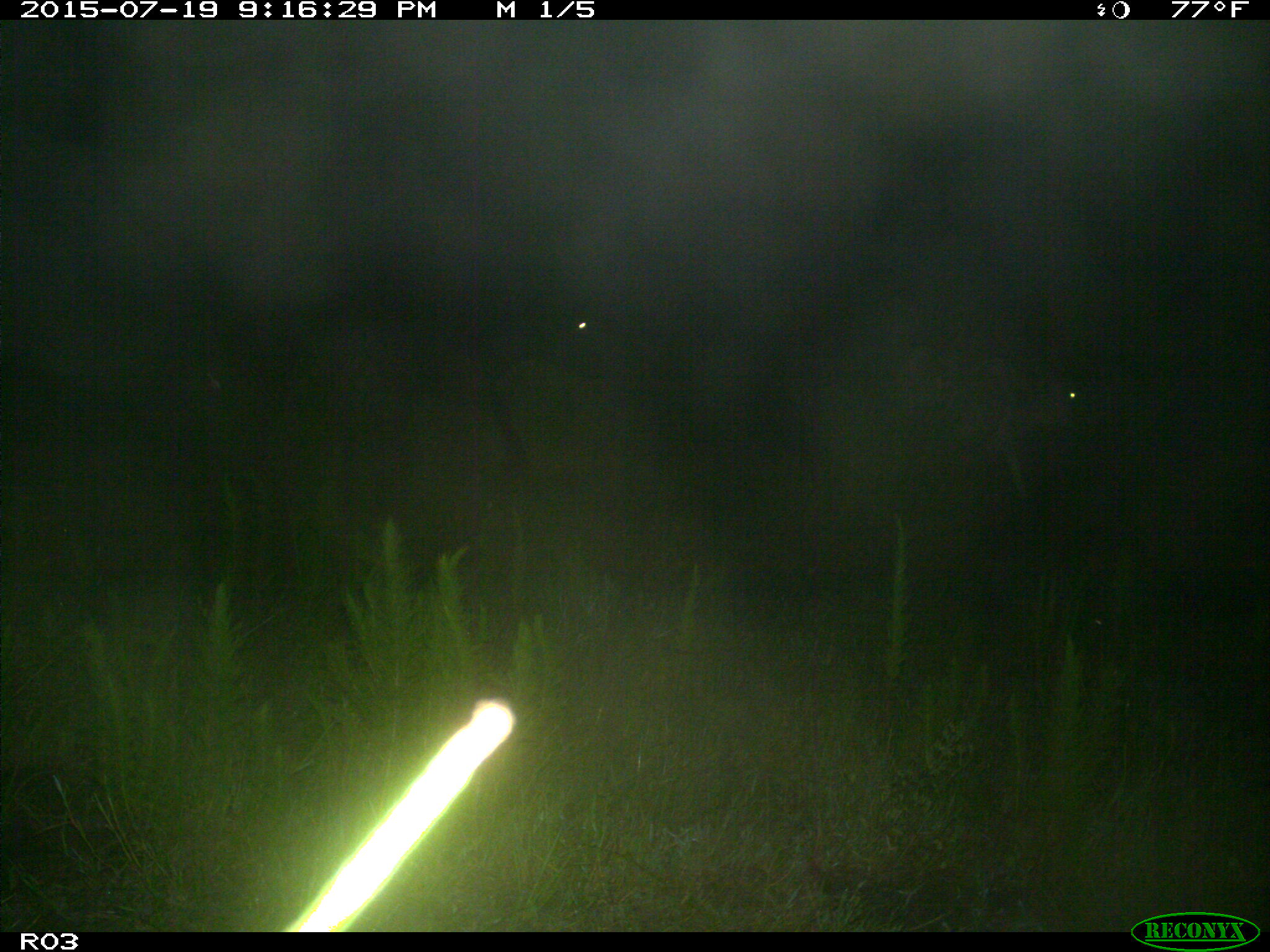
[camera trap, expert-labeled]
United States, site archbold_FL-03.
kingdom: Animalia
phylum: Chordata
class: Mammalia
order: Artiodactyla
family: Bovidae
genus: Bos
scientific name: Bos taurus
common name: domestic cow